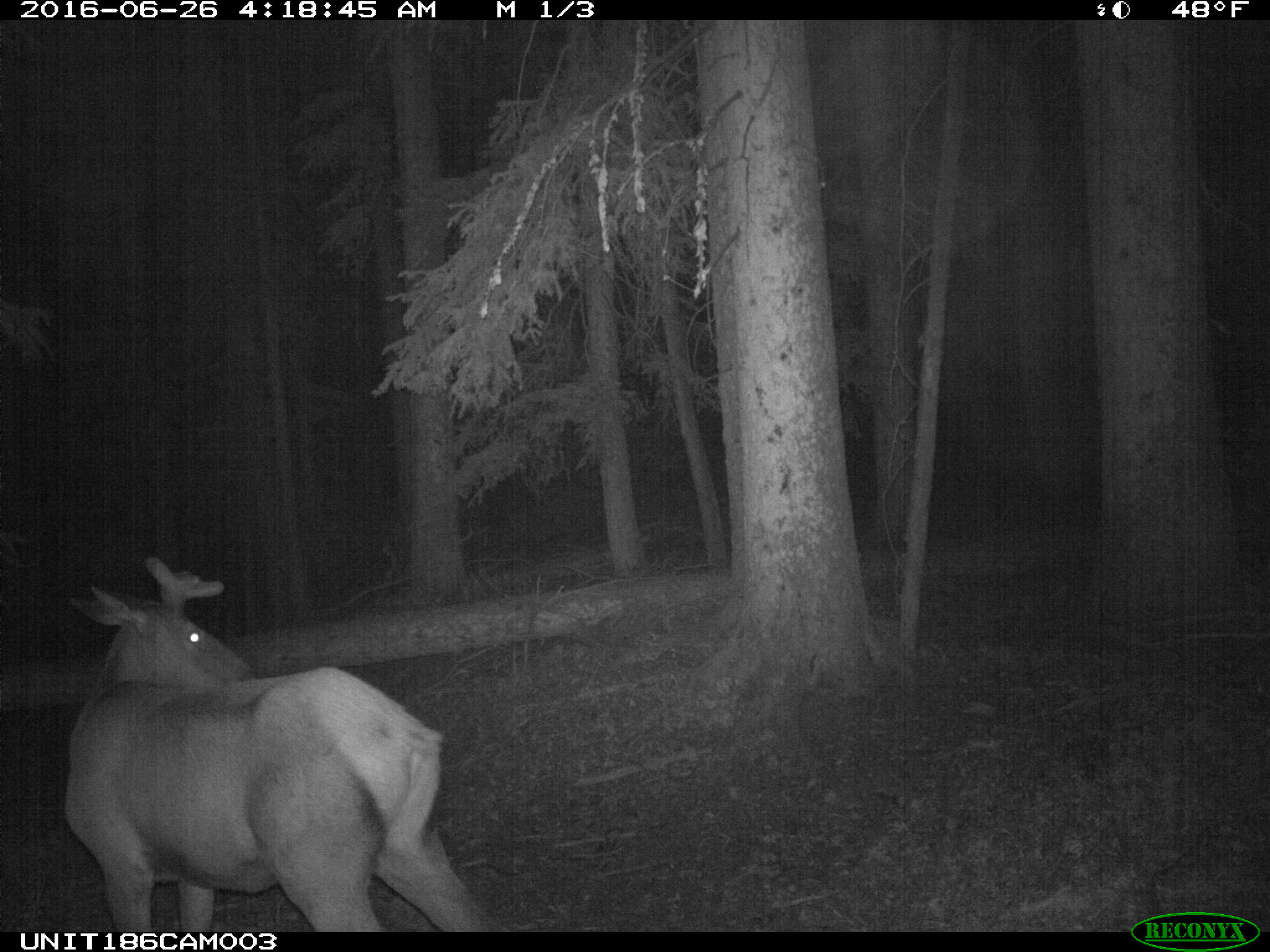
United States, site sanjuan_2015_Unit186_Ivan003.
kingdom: Animalia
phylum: Chordata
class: Mammalia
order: Artiodactyla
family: Cervidae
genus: Cervus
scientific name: Cervus elaphus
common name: red deer